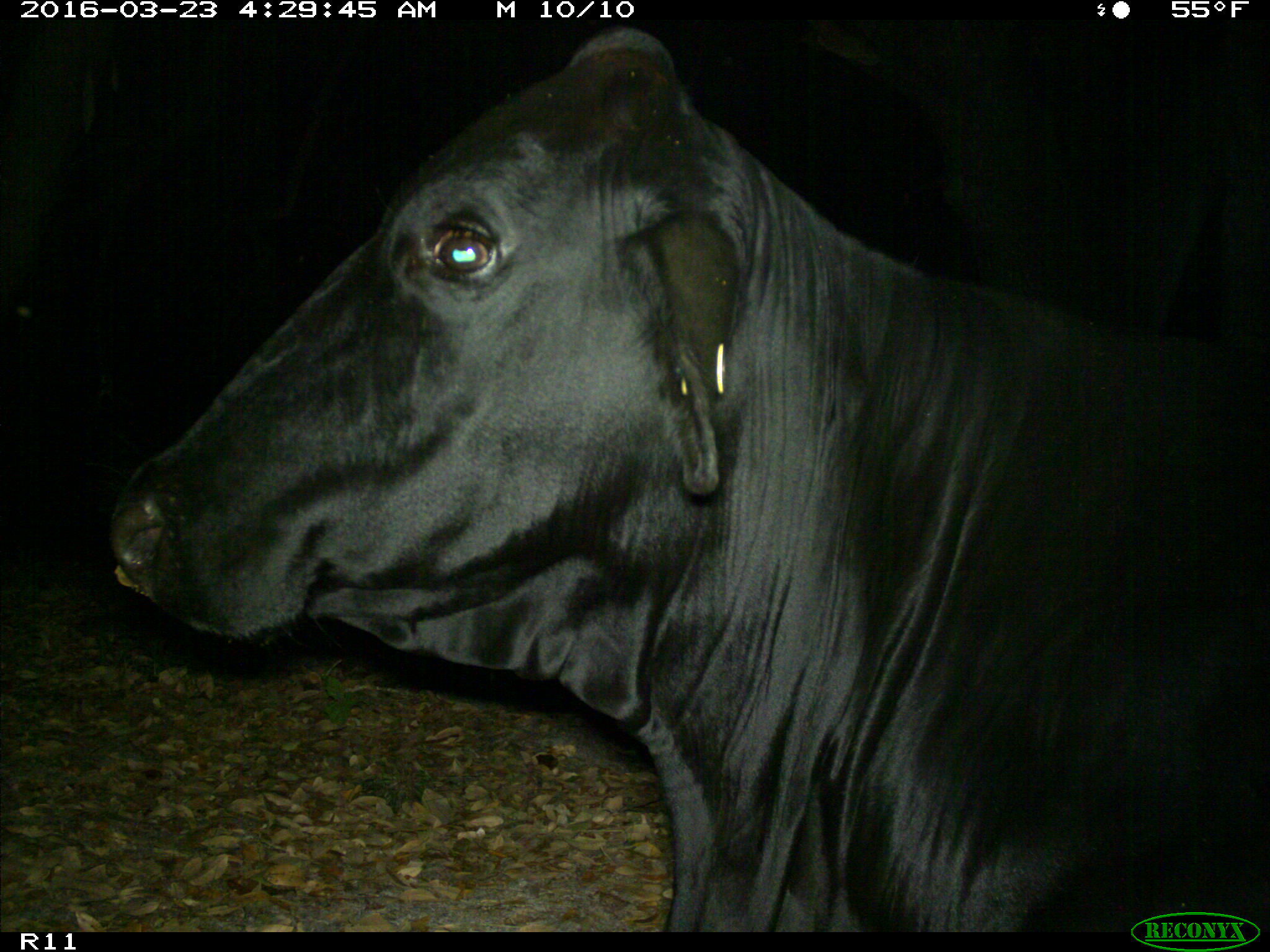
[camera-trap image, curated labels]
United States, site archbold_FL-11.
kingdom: Animalia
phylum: Chordata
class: Mammalia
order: Artiodactyla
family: Bovidae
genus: Bos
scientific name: Bos taurus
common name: domestic cow